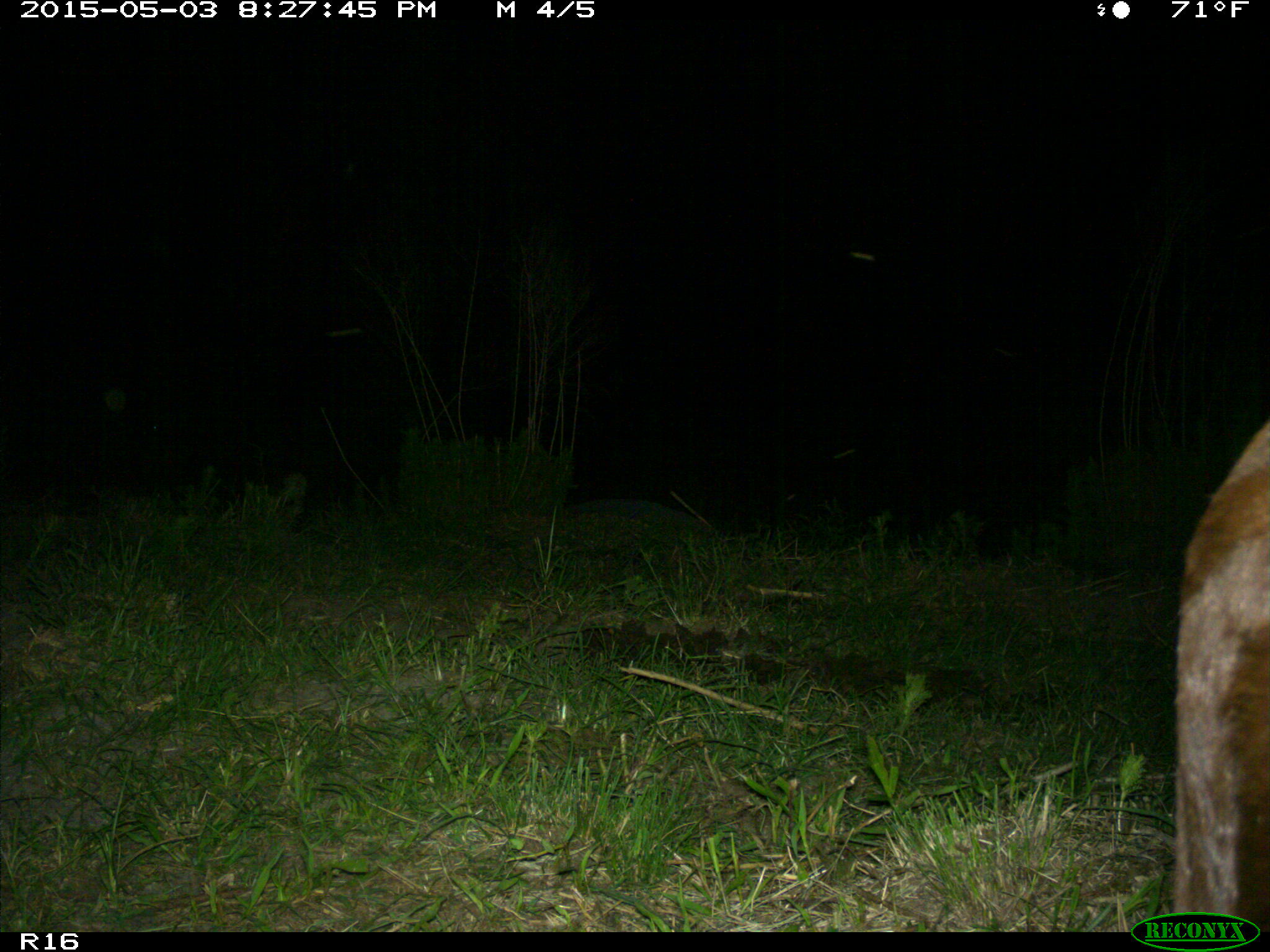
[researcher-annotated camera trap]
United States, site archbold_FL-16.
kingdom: Animalia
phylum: Chordata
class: Mammalia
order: Artiodactyla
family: Bovidae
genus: Bos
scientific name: Bos taurus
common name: domestic cow